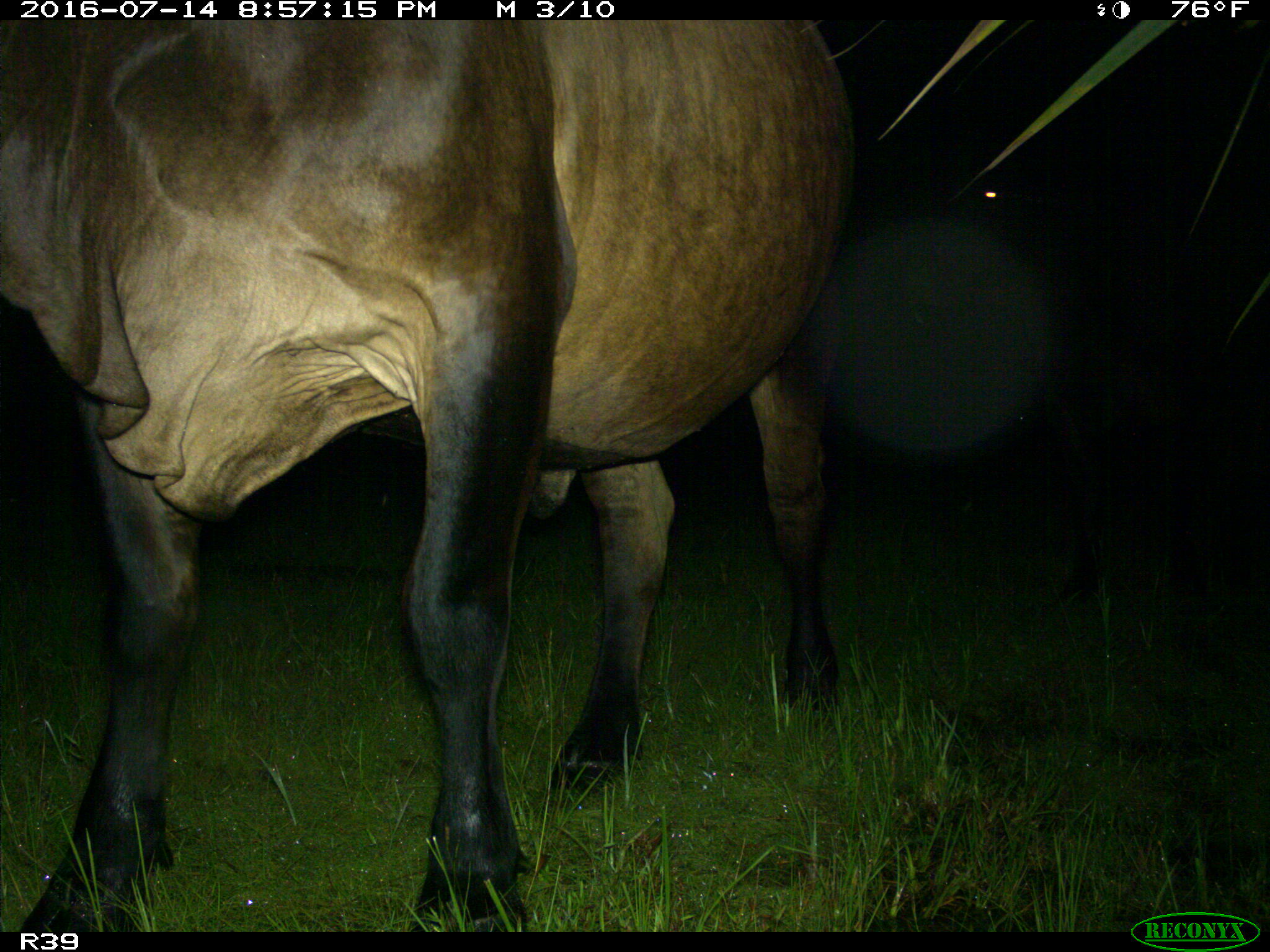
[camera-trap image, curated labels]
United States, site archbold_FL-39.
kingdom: Animalia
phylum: Chordata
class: Mammalia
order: Artiodactyla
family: Bovidae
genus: Bos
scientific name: Bos taurus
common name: domestic cow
Bos taurus (domestic cow).